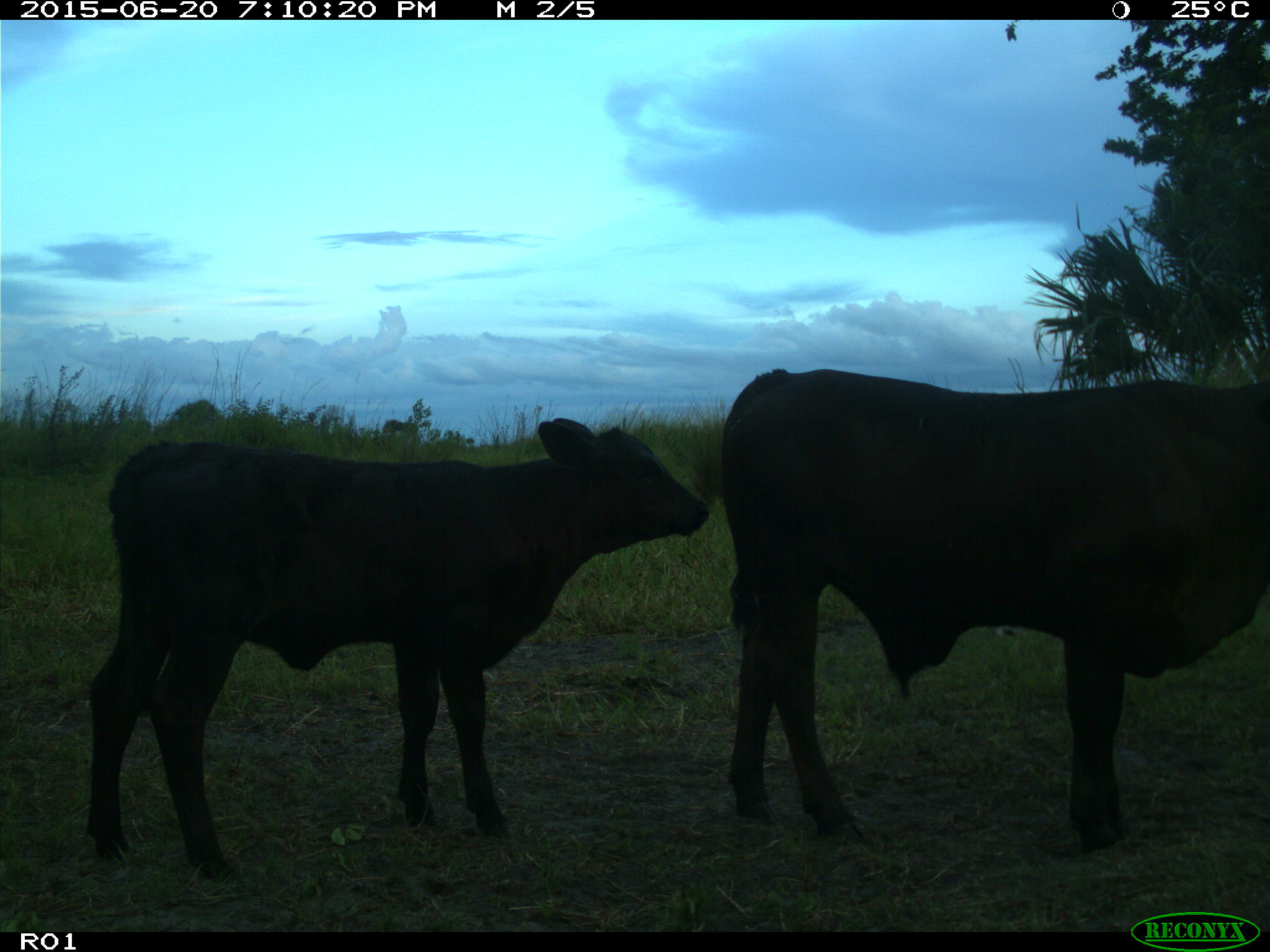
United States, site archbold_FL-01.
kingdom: Animalia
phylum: Chordata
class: Mammalia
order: Artiodactyla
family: Bovidae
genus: Bos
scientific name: Bos taurus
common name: domestic cow